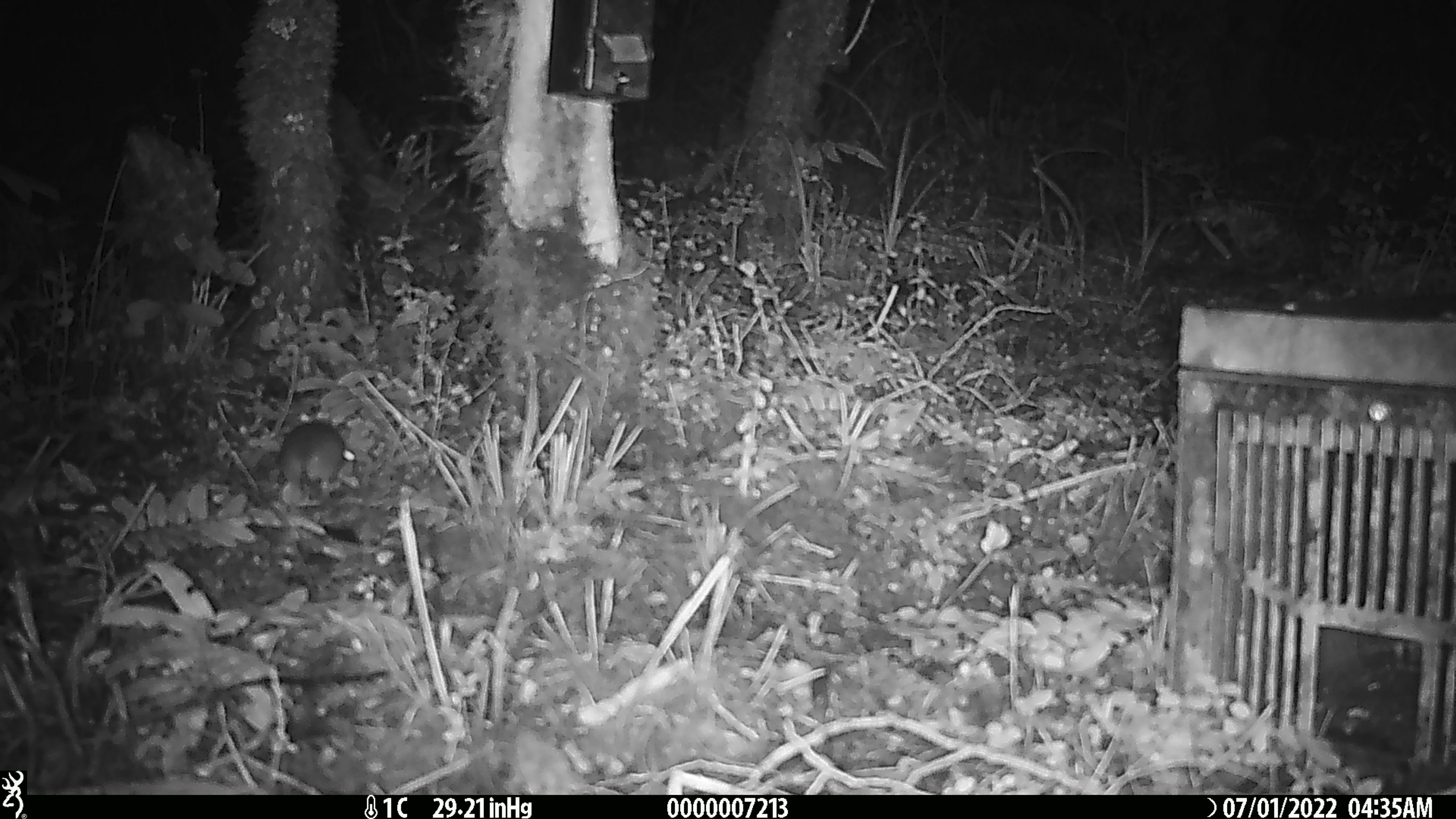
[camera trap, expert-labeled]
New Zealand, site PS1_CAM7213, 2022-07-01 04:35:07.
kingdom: Animalia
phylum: Chordata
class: Mammalia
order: Rodentia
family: Muridae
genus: Mus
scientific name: Mus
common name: mouse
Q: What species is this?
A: Mouse (Mus).